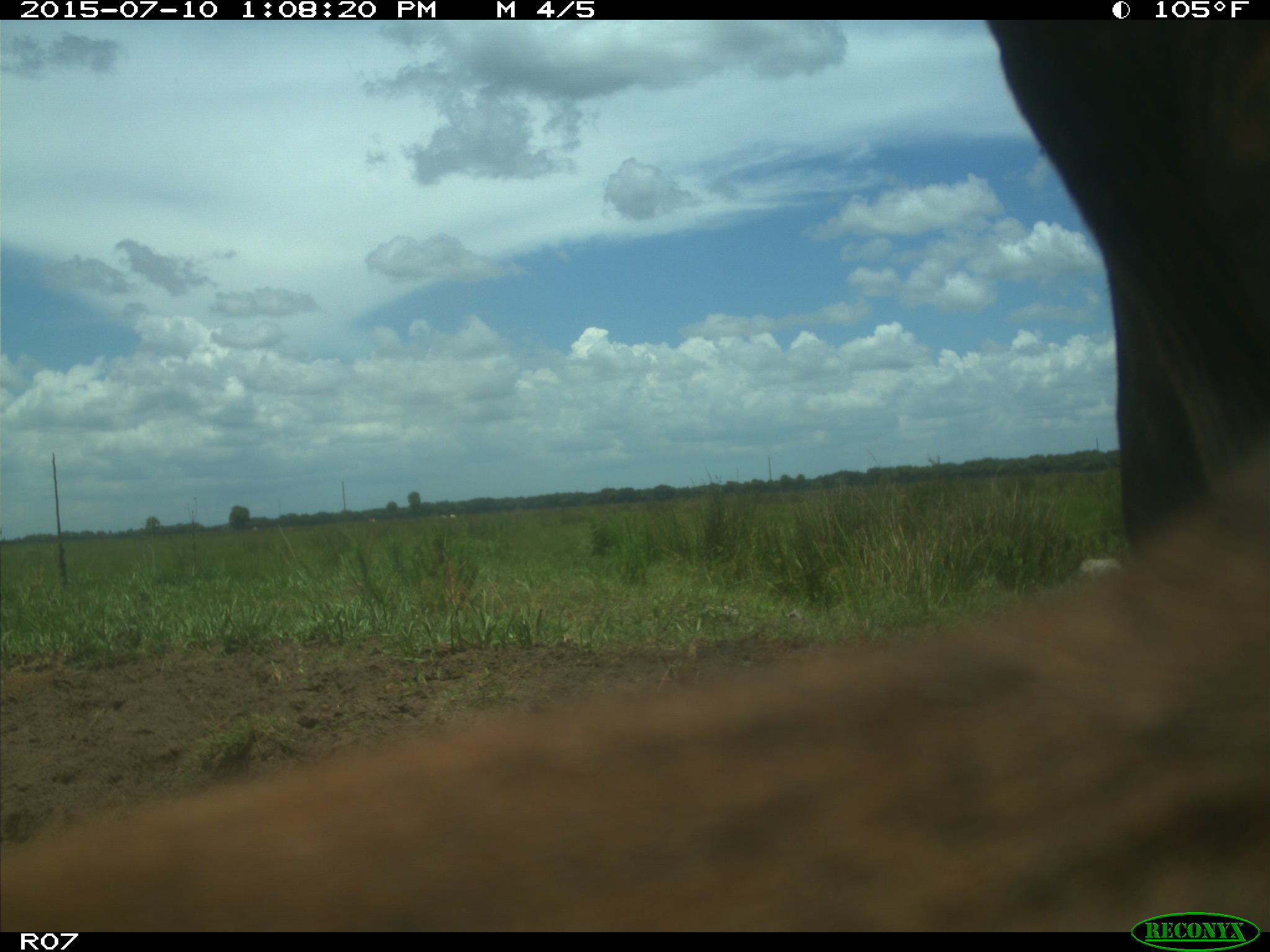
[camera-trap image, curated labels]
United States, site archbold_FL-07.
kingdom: Animalia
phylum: Chordata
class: Mammalia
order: Artiodactyla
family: Bovidae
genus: Bos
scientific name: Bos taurus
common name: domestic cow